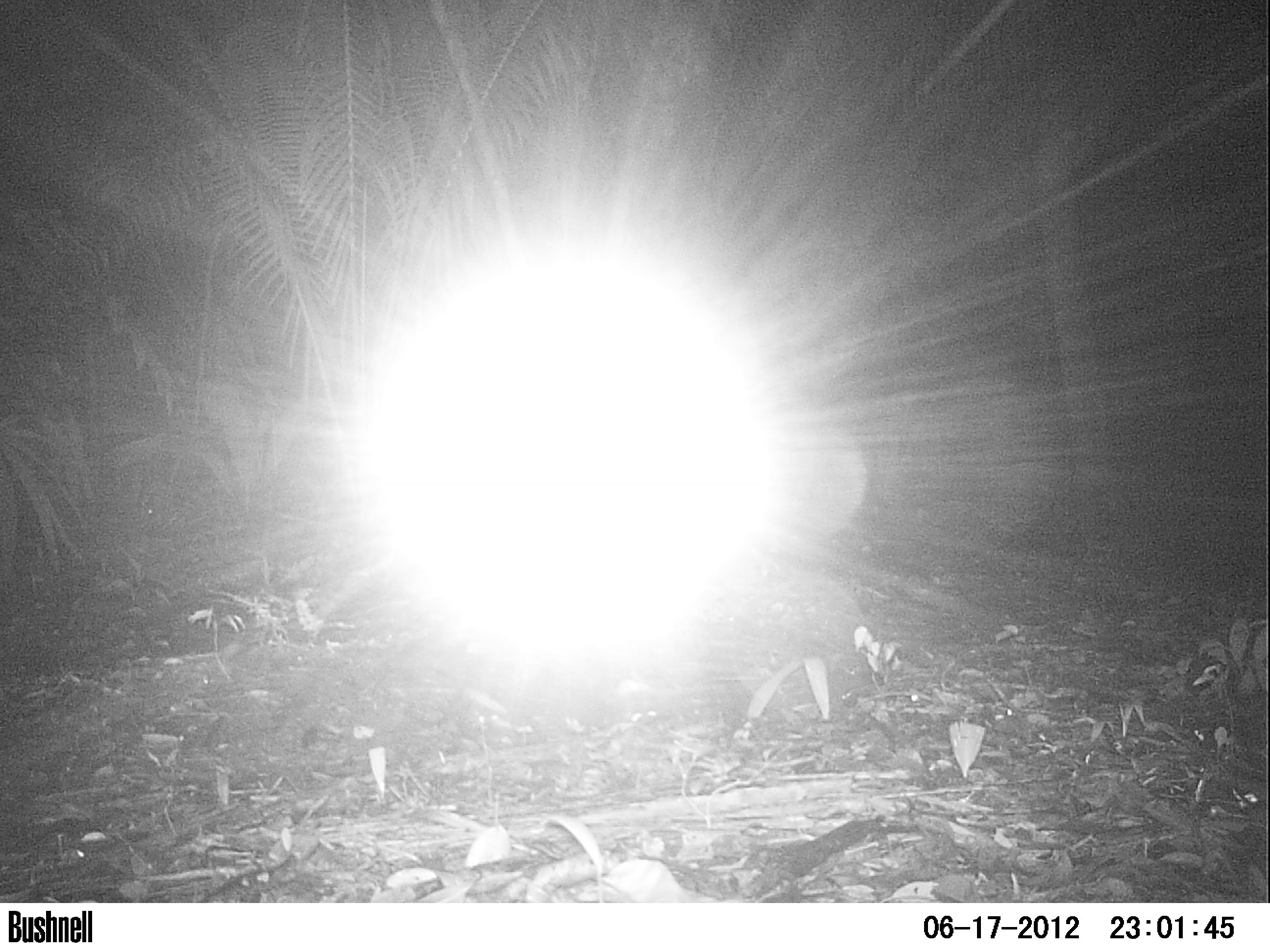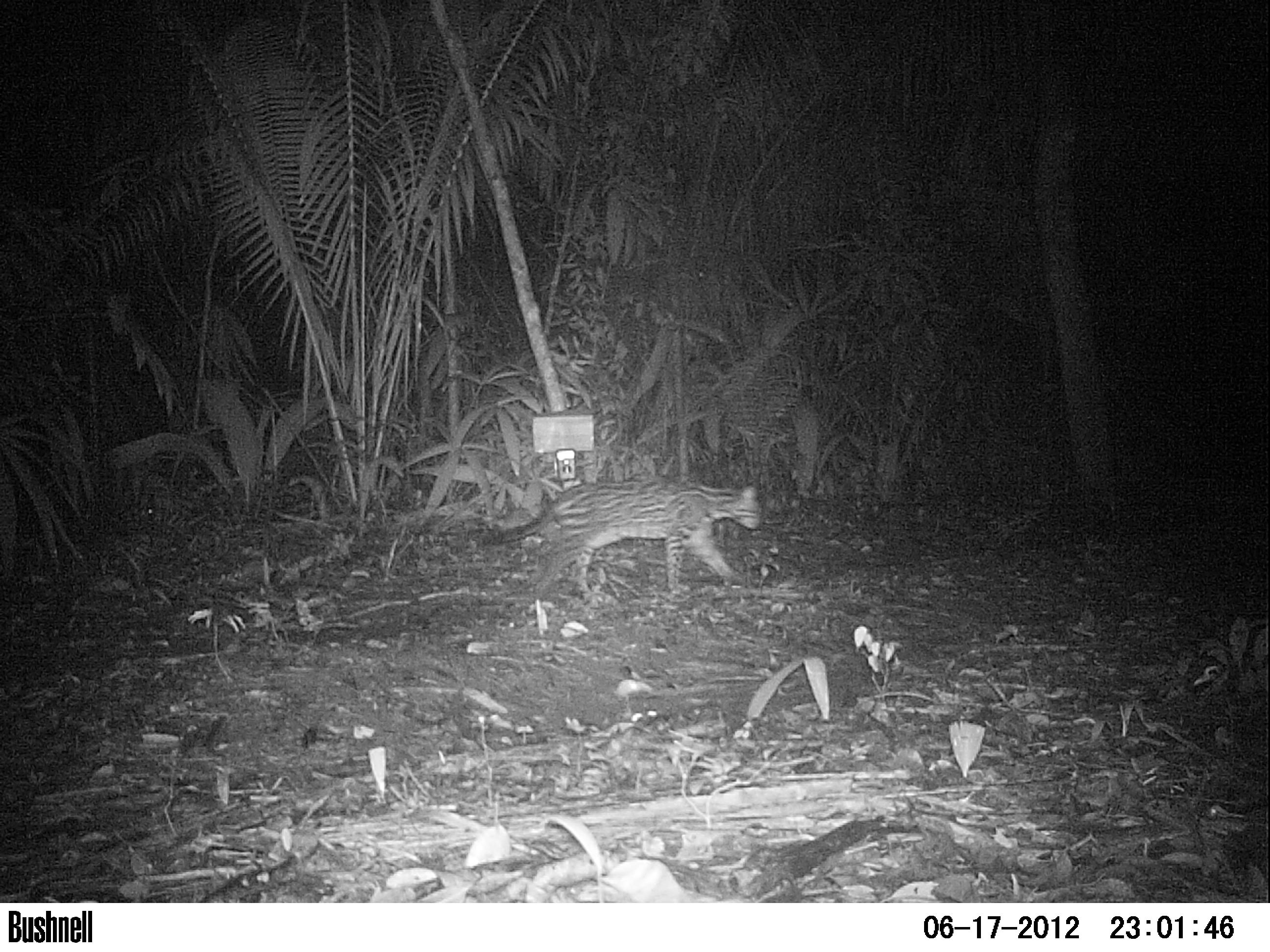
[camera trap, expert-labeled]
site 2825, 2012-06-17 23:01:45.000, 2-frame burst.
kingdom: Animalia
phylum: Chordata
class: Mammalia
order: Carnivora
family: Felidae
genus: Leopardus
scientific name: Leopardus pardalis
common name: ocelot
Leopardus pardalis (ocelot), count 1, age adult.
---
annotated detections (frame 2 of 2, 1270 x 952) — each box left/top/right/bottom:
leopardus pardalis: 480/474/762/602